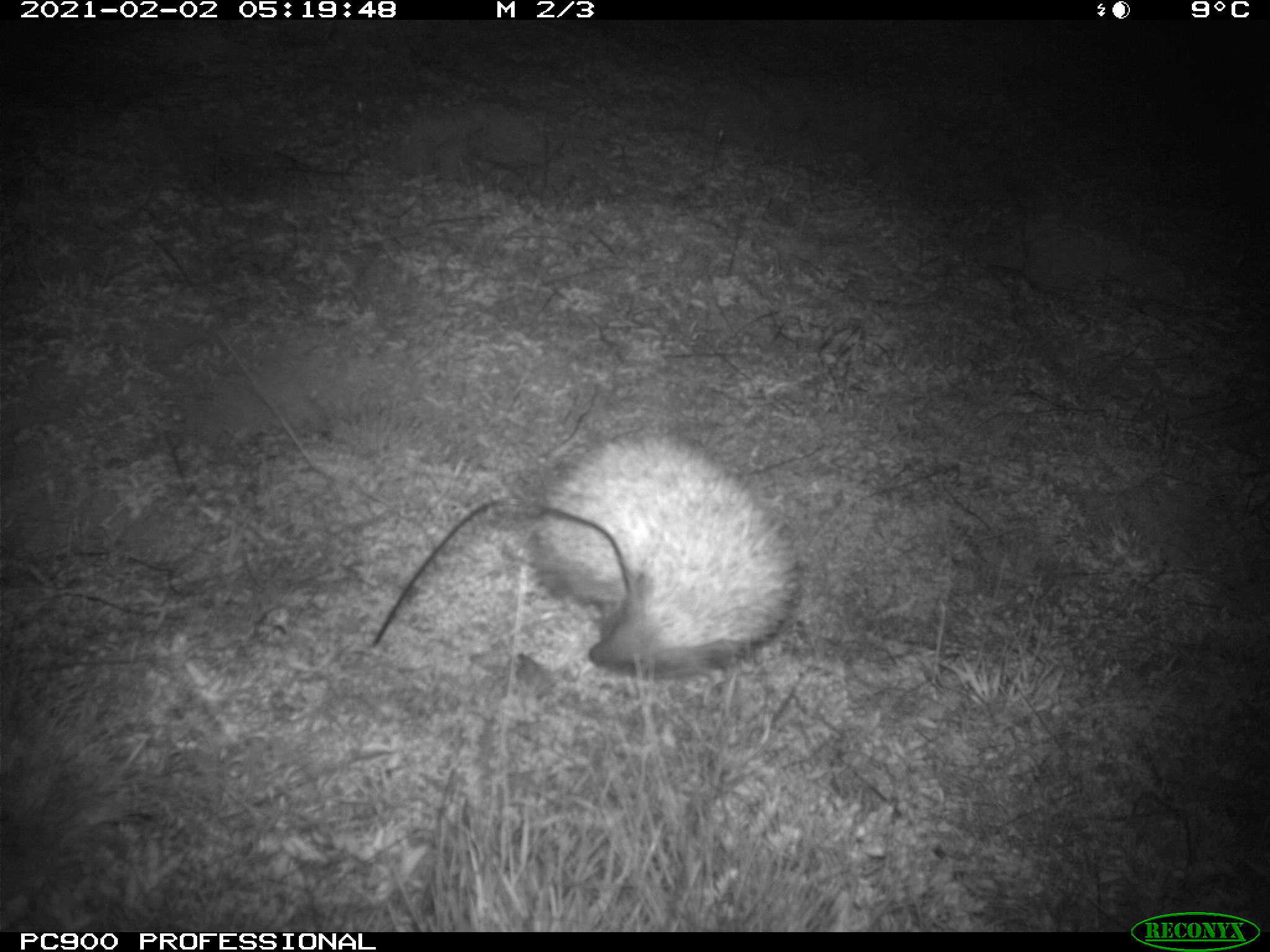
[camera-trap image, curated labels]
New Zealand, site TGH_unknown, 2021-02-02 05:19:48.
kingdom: Animalia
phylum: Chordata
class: Mammalia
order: Eulipotyphla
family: Erinaceidae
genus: Erinaceus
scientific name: Erinaceus europaeus europaeus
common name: european hedgehog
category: hedgehog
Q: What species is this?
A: Hedgehog (european hedgehog) (Erinaceus europaeus europaeus).